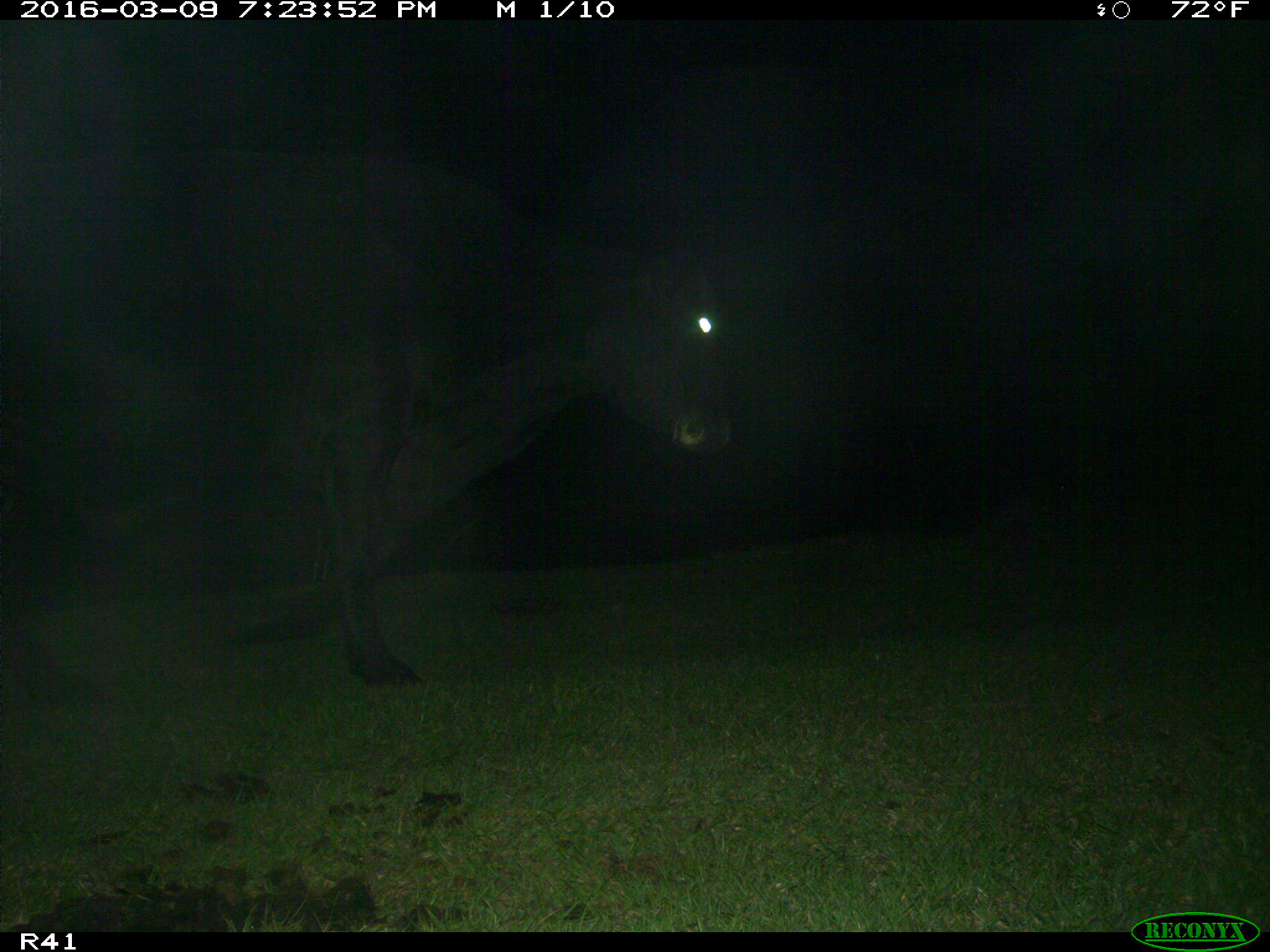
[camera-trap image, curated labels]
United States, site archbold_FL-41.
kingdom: Animalia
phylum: Chordata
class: Mammalia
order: Artiodactyla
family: Bovidae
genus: Bos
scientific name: Bos taurus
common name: domestic cow